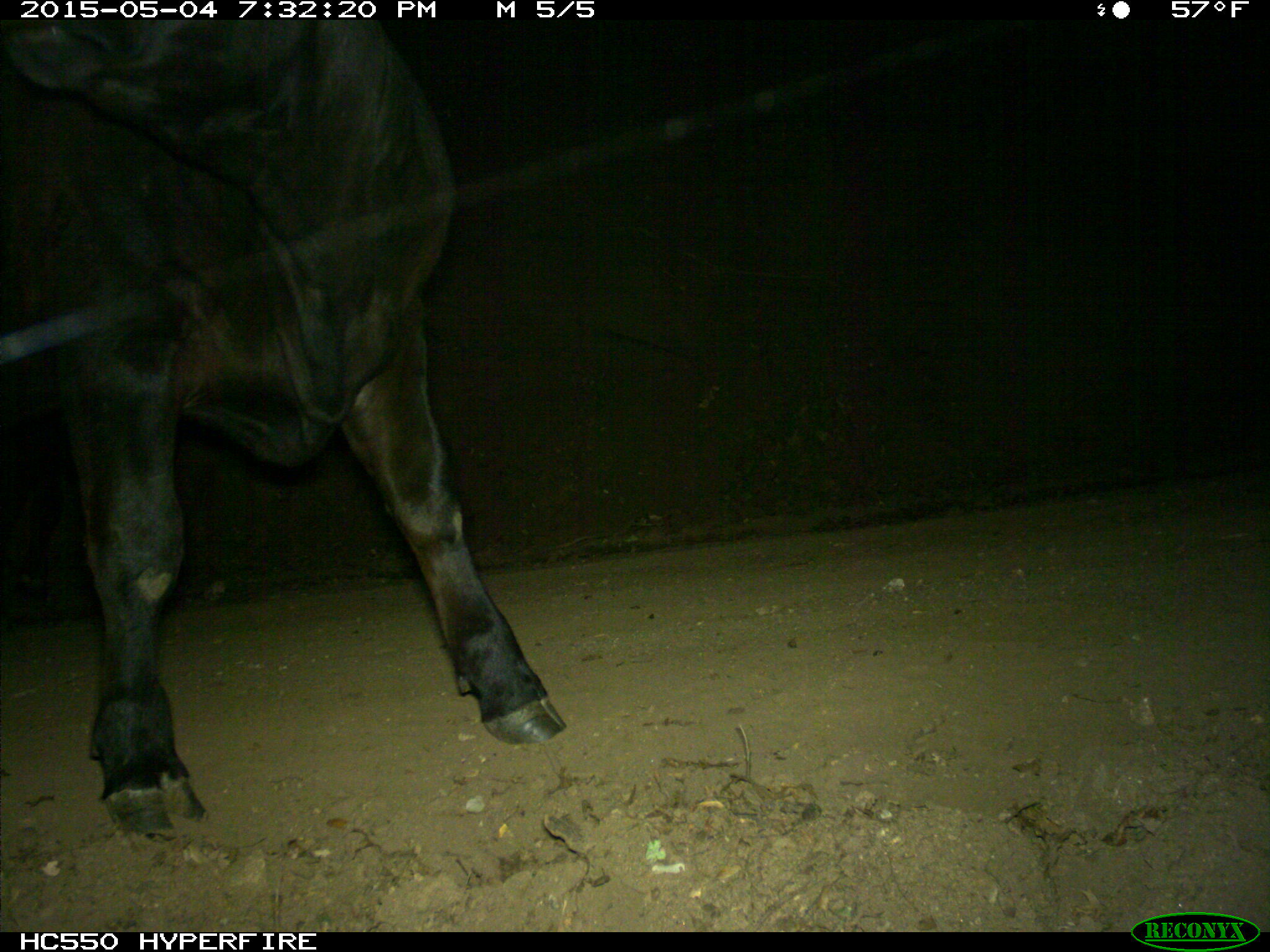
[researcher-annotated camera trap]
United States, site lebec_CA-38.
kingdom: Animalia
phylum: Chordata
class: Mammalia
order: Artiodactyla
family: Bovidae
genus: Bos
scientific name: Bos taurus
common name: domestic cow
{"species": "Bos taurus (domestic cow)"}